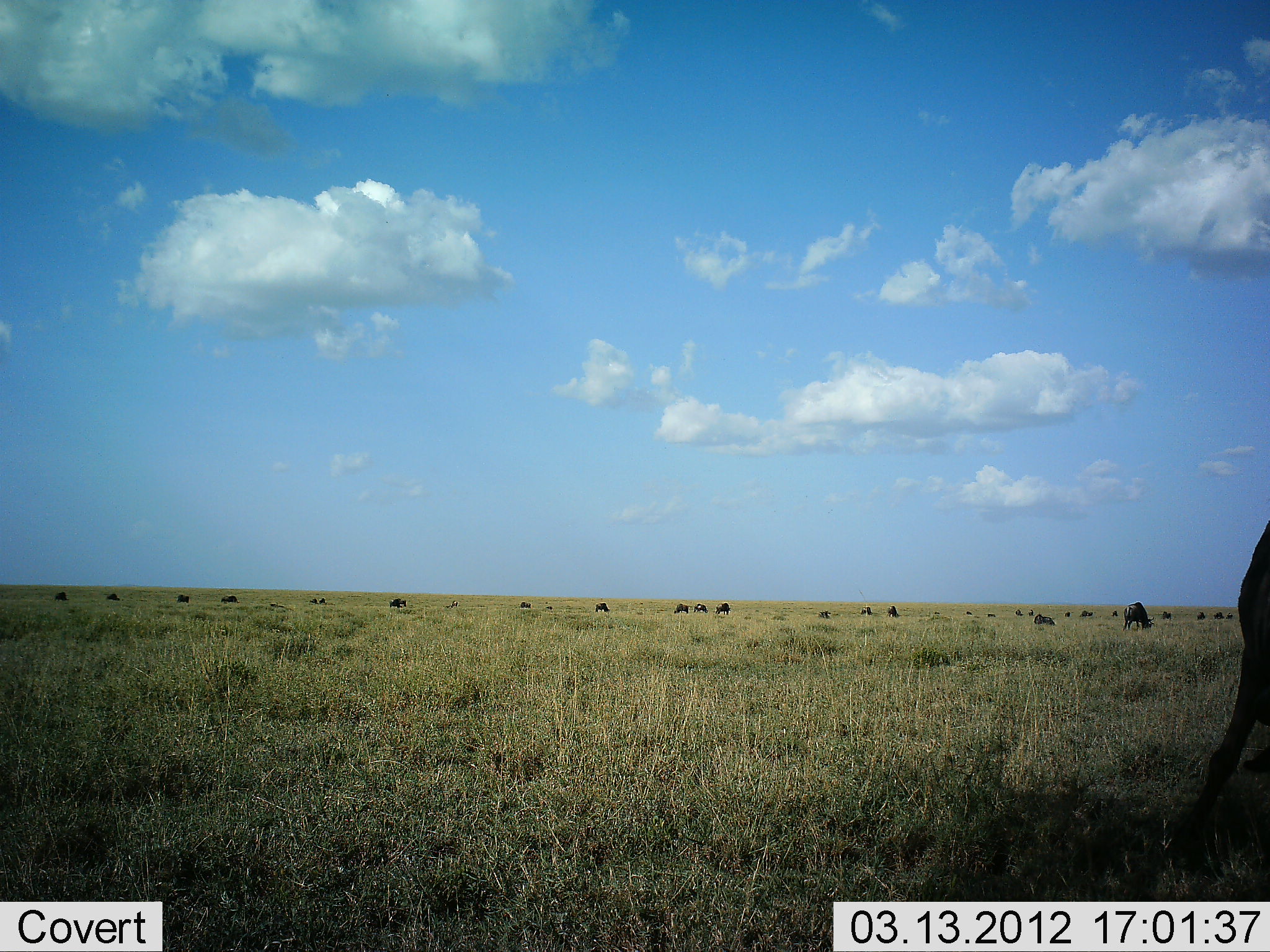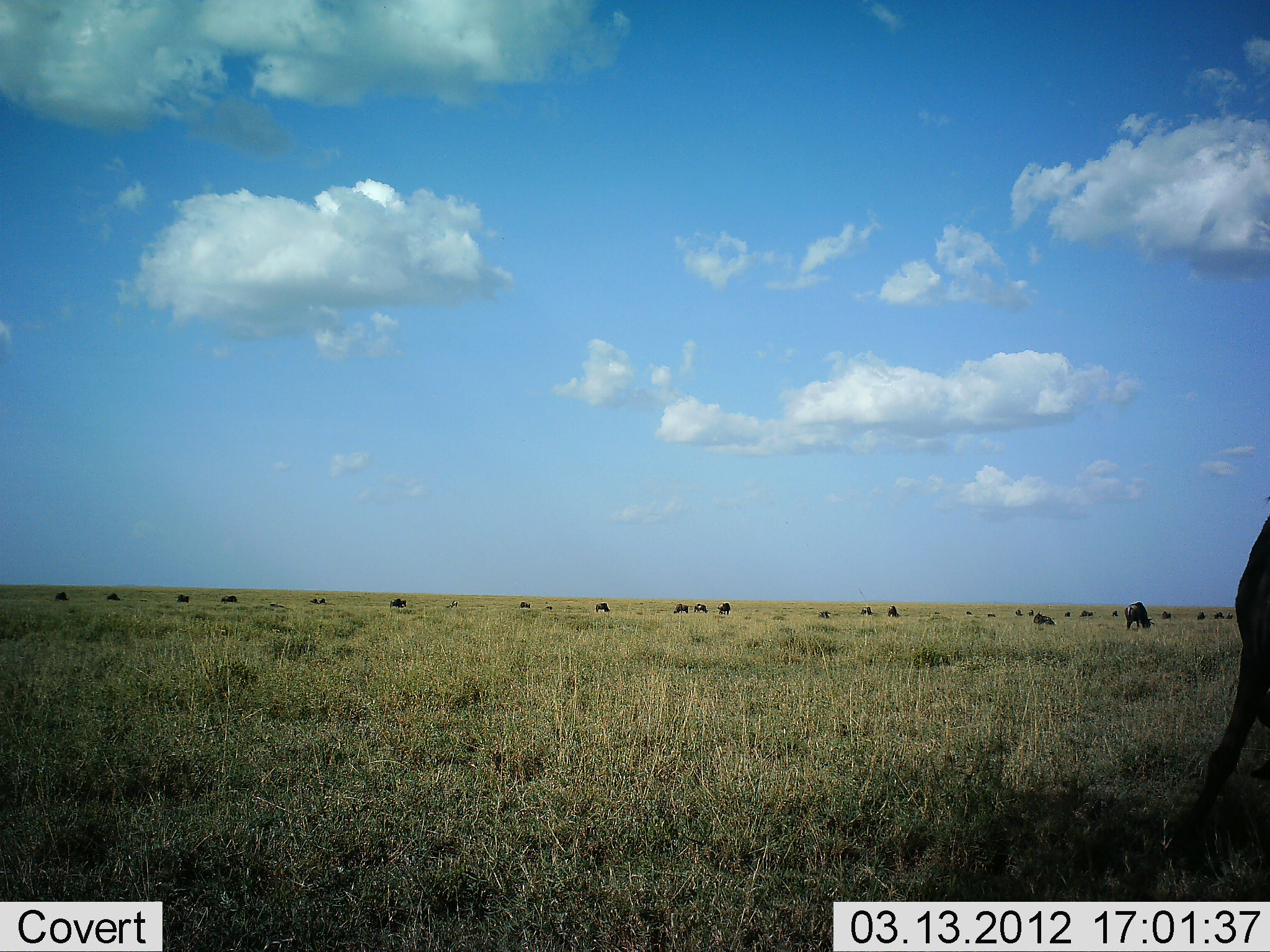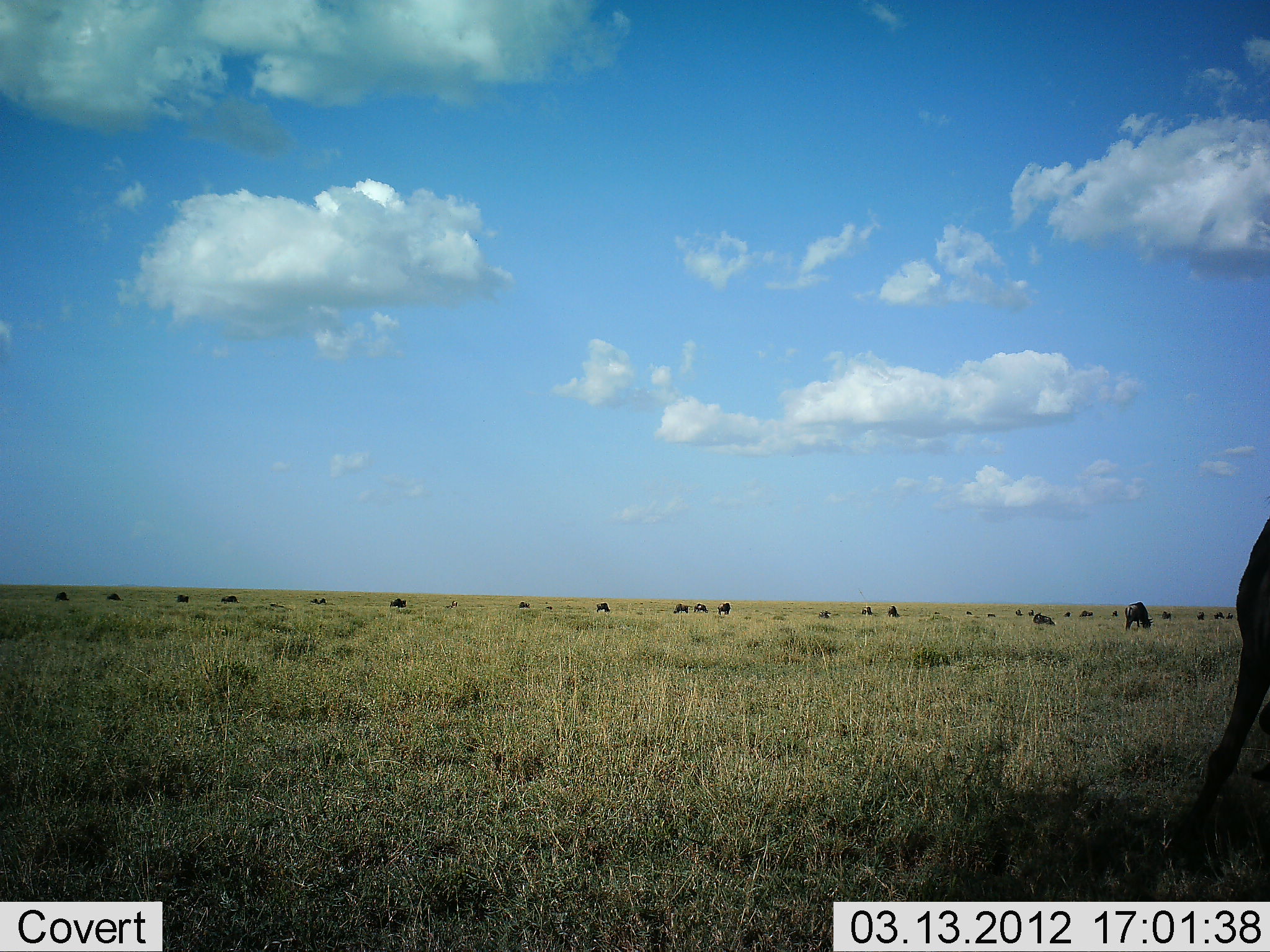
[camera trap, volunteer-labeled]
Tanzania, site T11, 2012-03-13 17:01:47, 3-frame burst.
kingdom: Animalia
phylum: Chordata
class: Mammalia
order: Artiodactyla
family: Bovidae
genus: Connochaetes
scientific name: Connochaetes taurinus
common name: blue wildebeest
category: wildebeest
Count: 11-50.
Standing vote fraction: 64%.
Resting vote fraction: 7%.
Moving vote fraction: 36%.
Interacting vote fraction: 0%.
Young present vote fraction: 0%.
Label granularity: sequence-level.